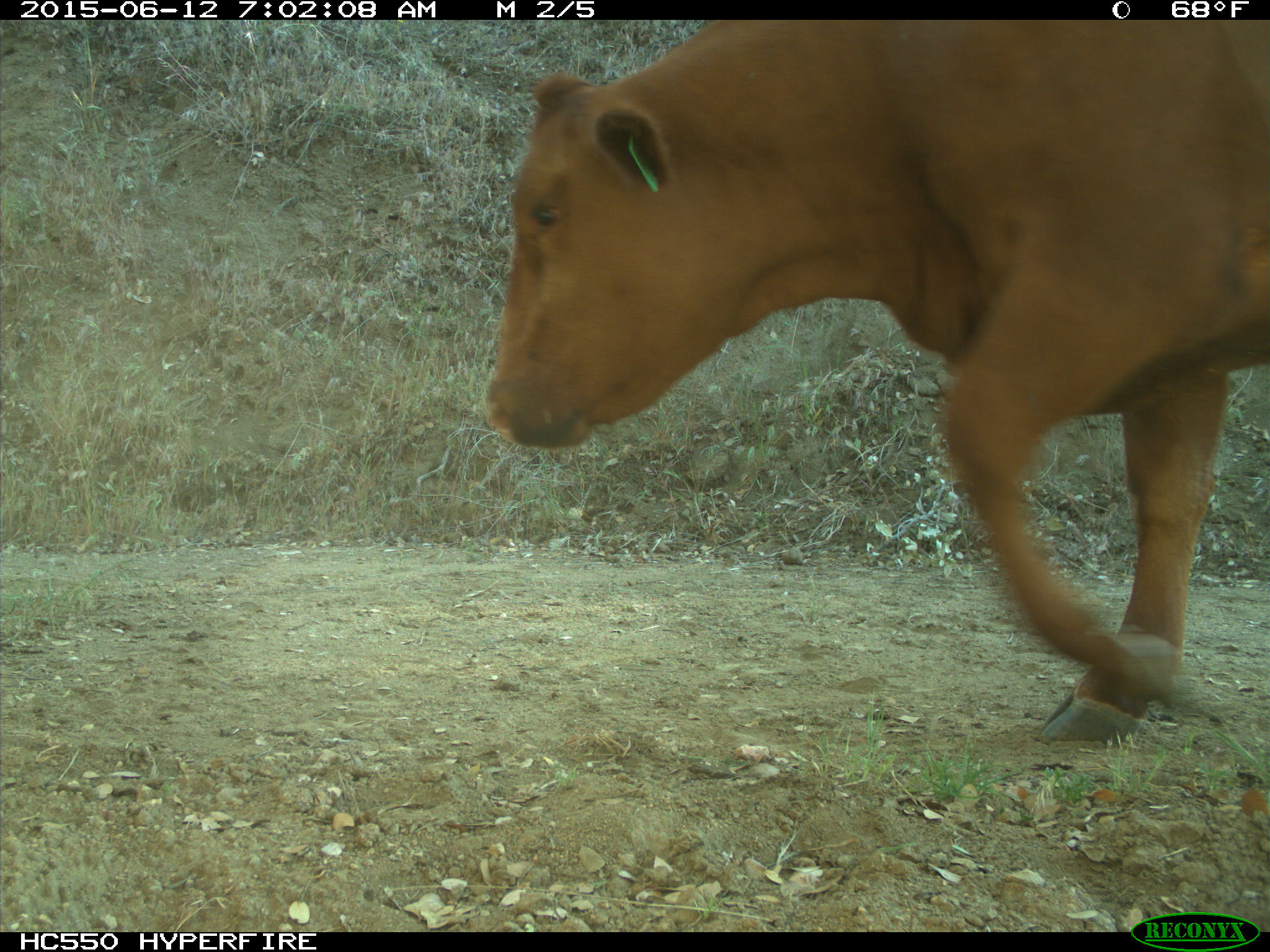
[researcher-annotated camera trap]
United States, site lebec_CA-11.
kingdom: Animalia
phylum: Chordata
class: Mammalia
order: Artiodactyla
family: Bovidae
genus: Bos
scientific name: Bos taurus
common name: domestic cow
Bos taurus (domestic cow).